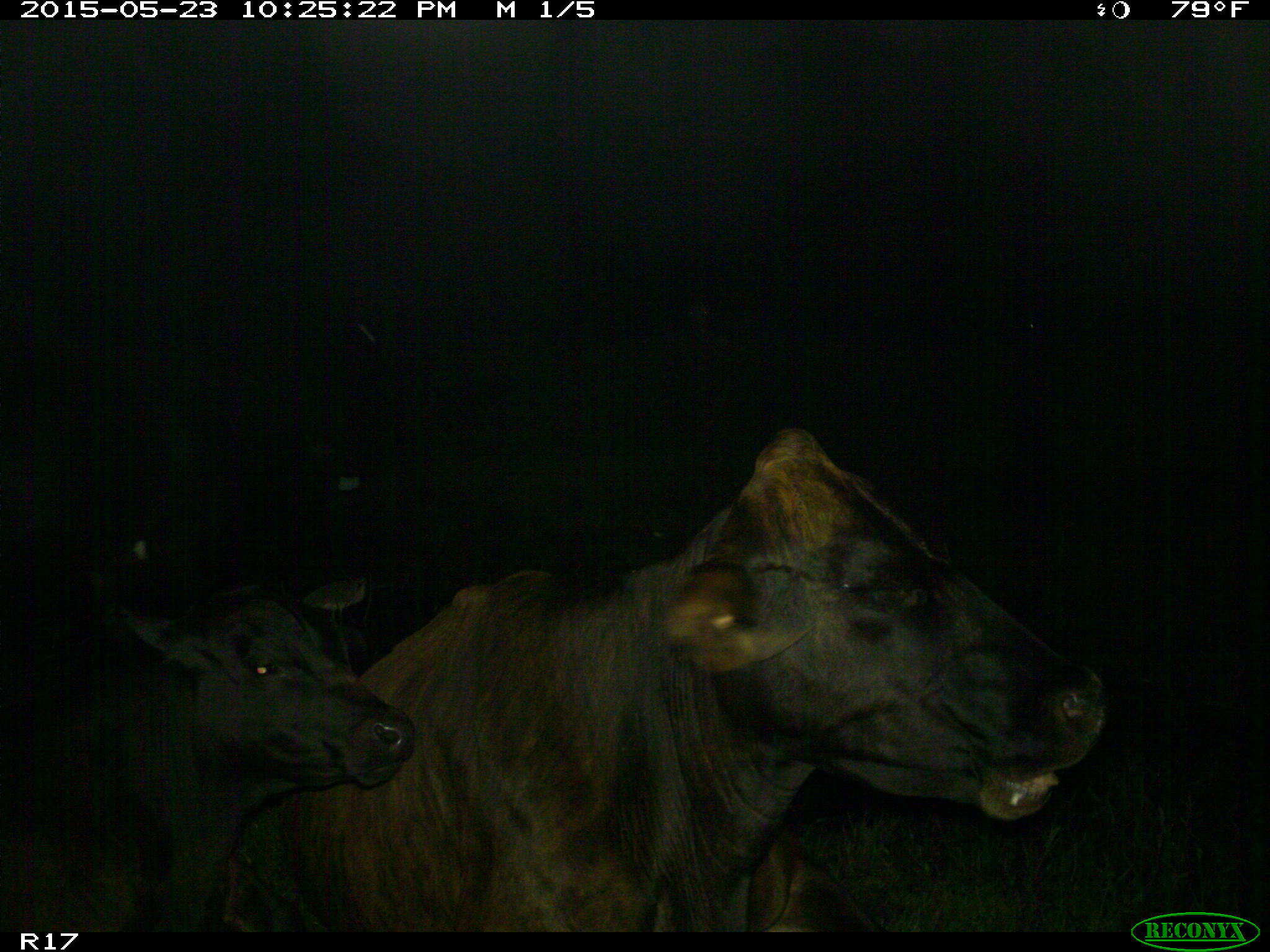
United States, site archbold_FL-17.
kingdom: Animalia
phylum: Chordata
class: Mammalia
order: Artiodactyla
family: Bovidae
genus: Bos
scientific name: Bos taurus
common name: domestic cow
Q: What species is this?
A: Bos taurus (domestic cow).